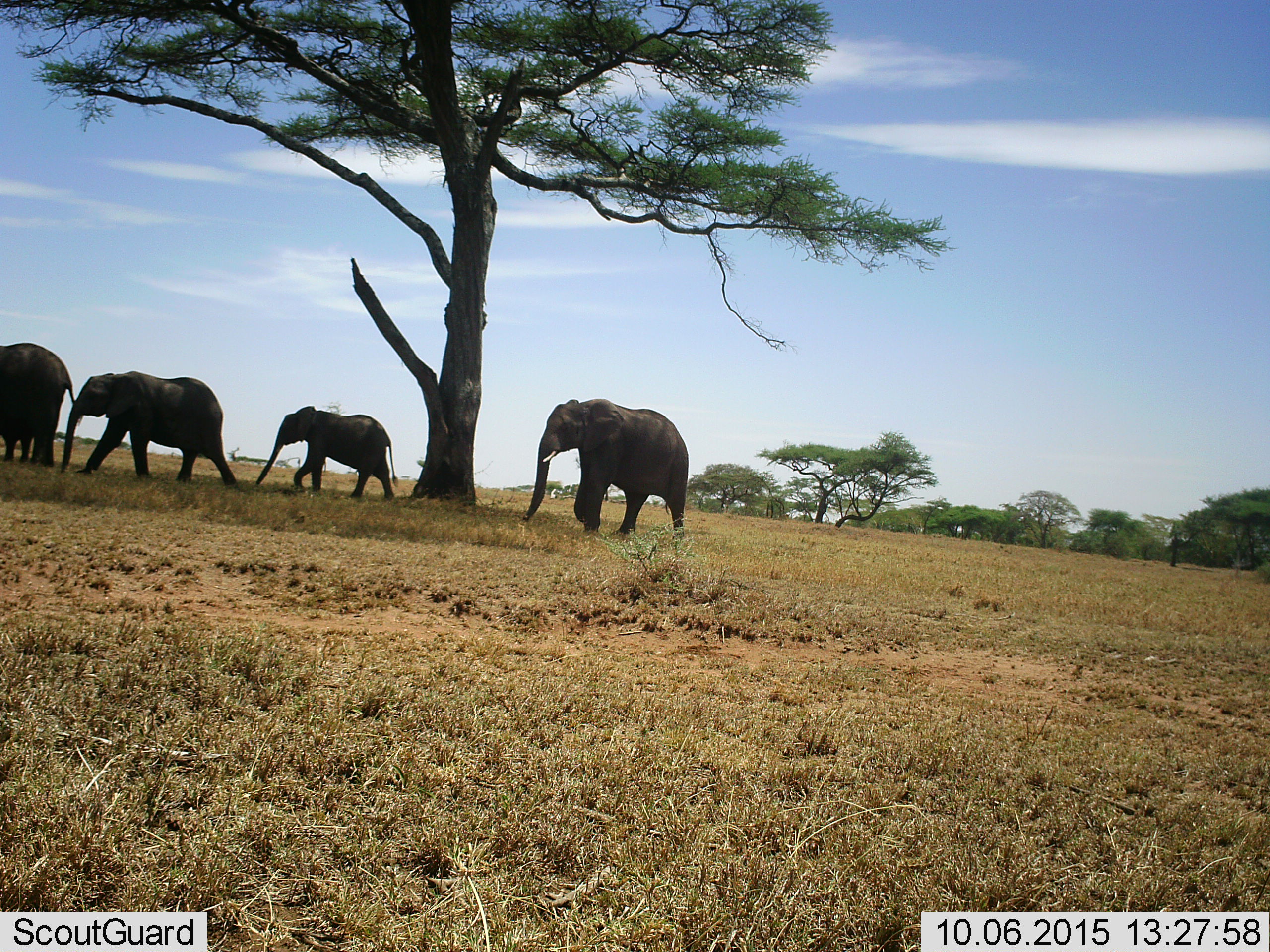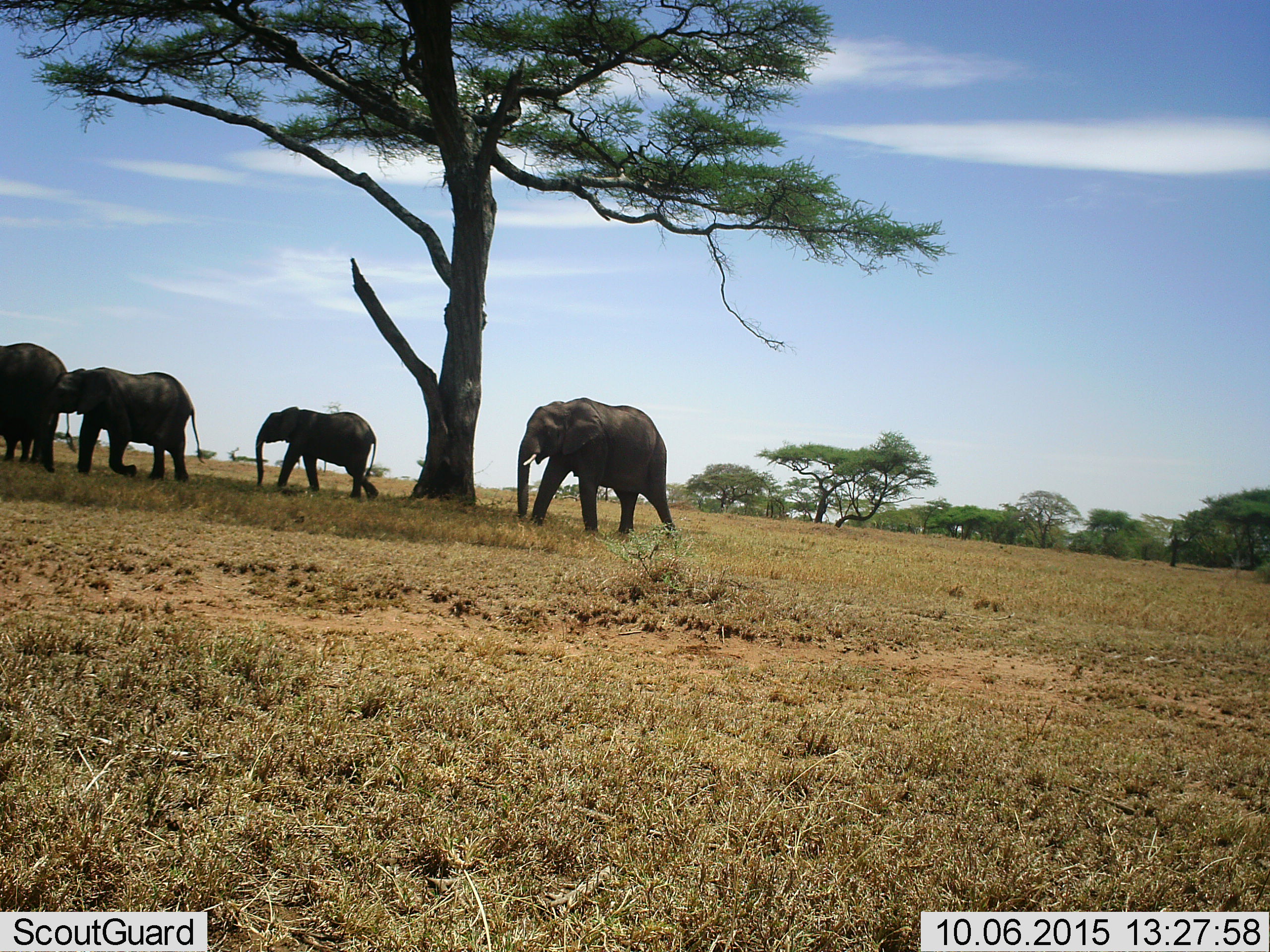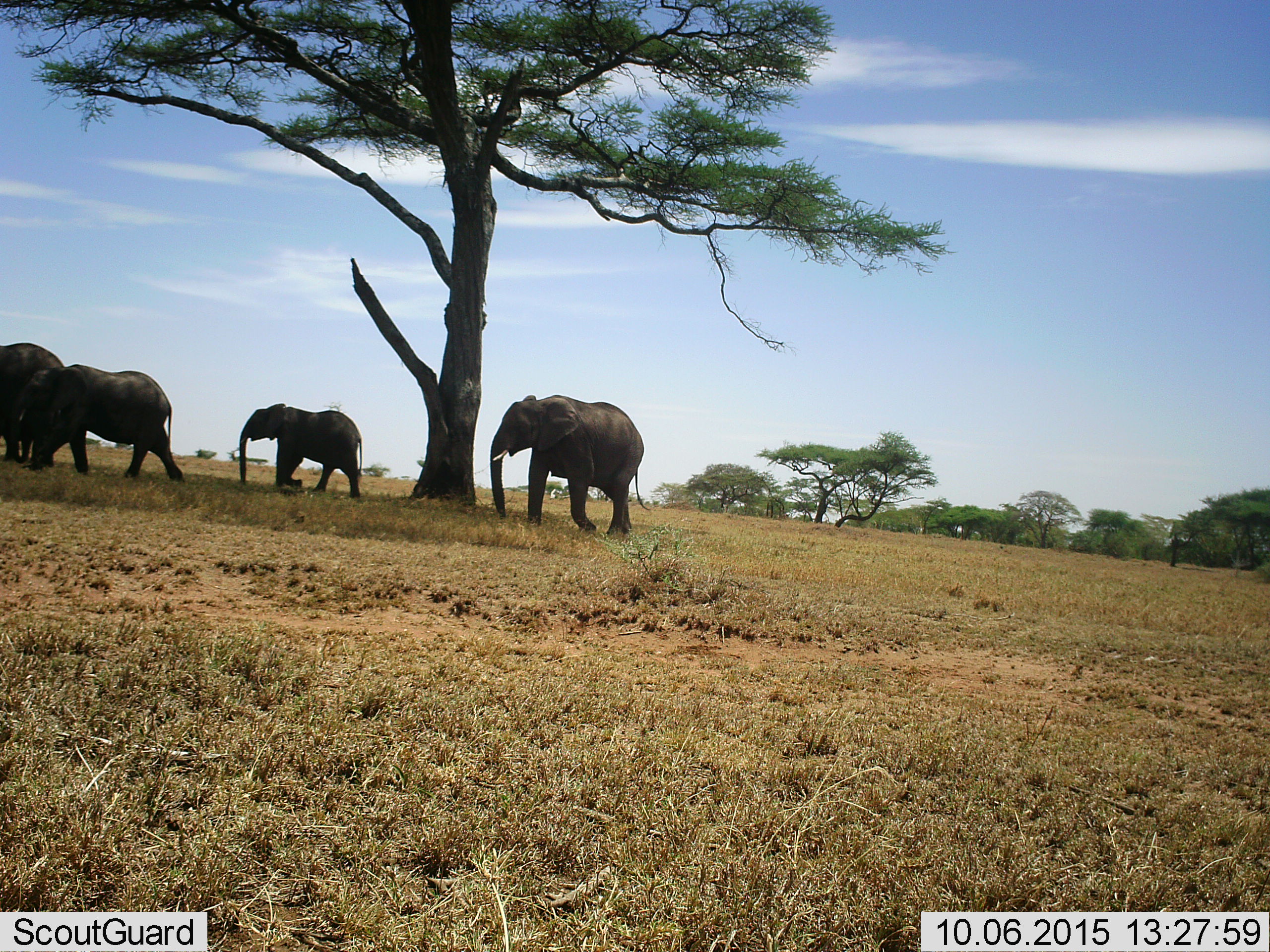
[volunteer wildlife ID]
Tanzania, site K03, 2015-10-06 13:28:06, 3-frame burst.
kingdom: Animalia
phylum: Chordata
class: Mammalia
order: Proboscidea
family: Elephantidae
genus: Loxodonta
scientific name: Loxodonta africana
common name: african bush elephant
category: elephant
Elephant (african bush elephant) (Loxodonta africana), count 4. Behavior (volunteer vote fractions): standing 22%, resting 0%, moving 100%, interacting 0%. Young present (vote fraction): 56%. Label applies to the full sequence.